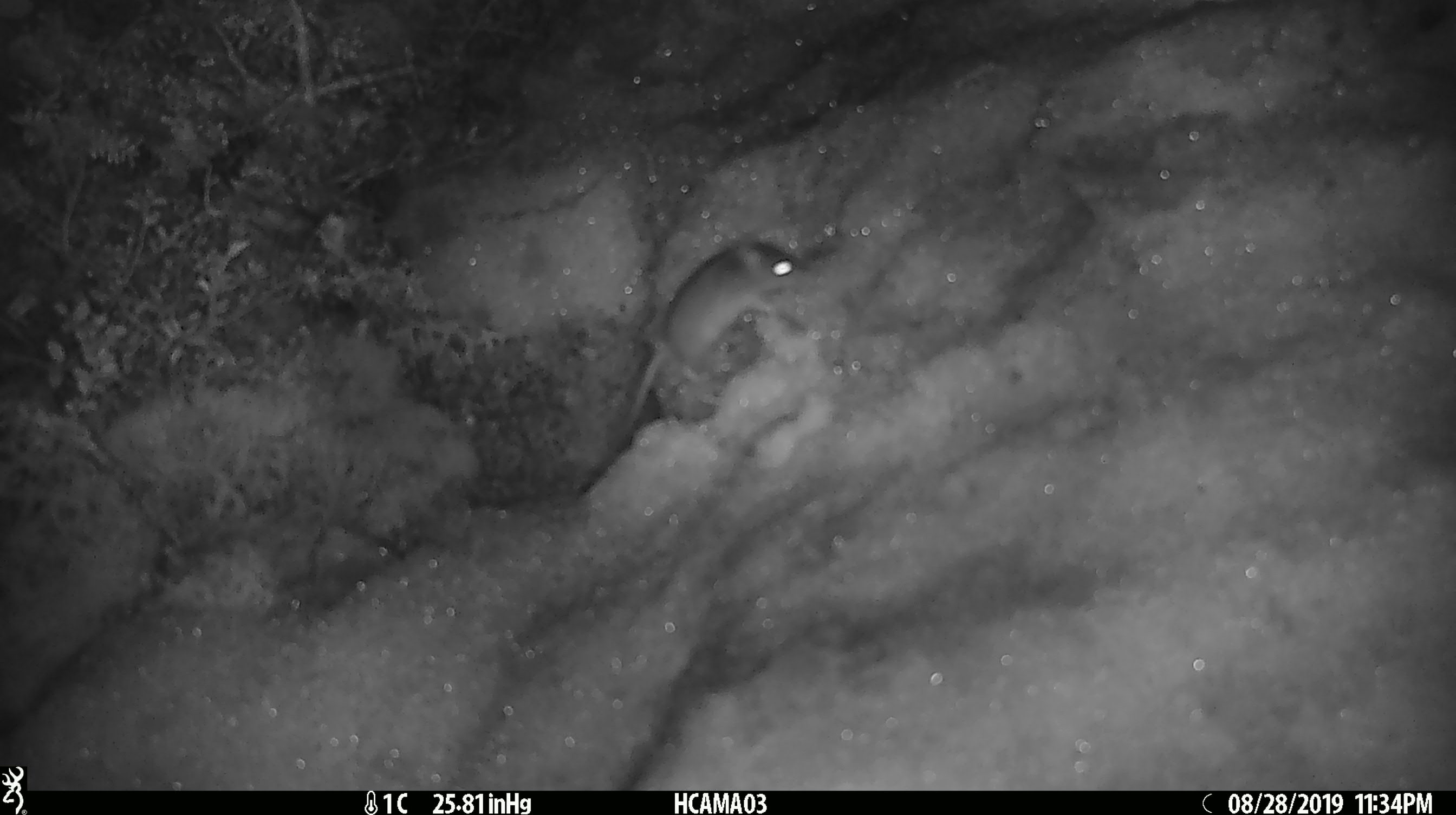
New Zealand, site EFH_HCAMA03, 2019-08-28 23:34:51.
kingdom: Animalia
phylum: Chordata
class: Mammalia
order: Rodentia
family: Muridae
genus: Mus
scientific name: Mus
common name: mouse